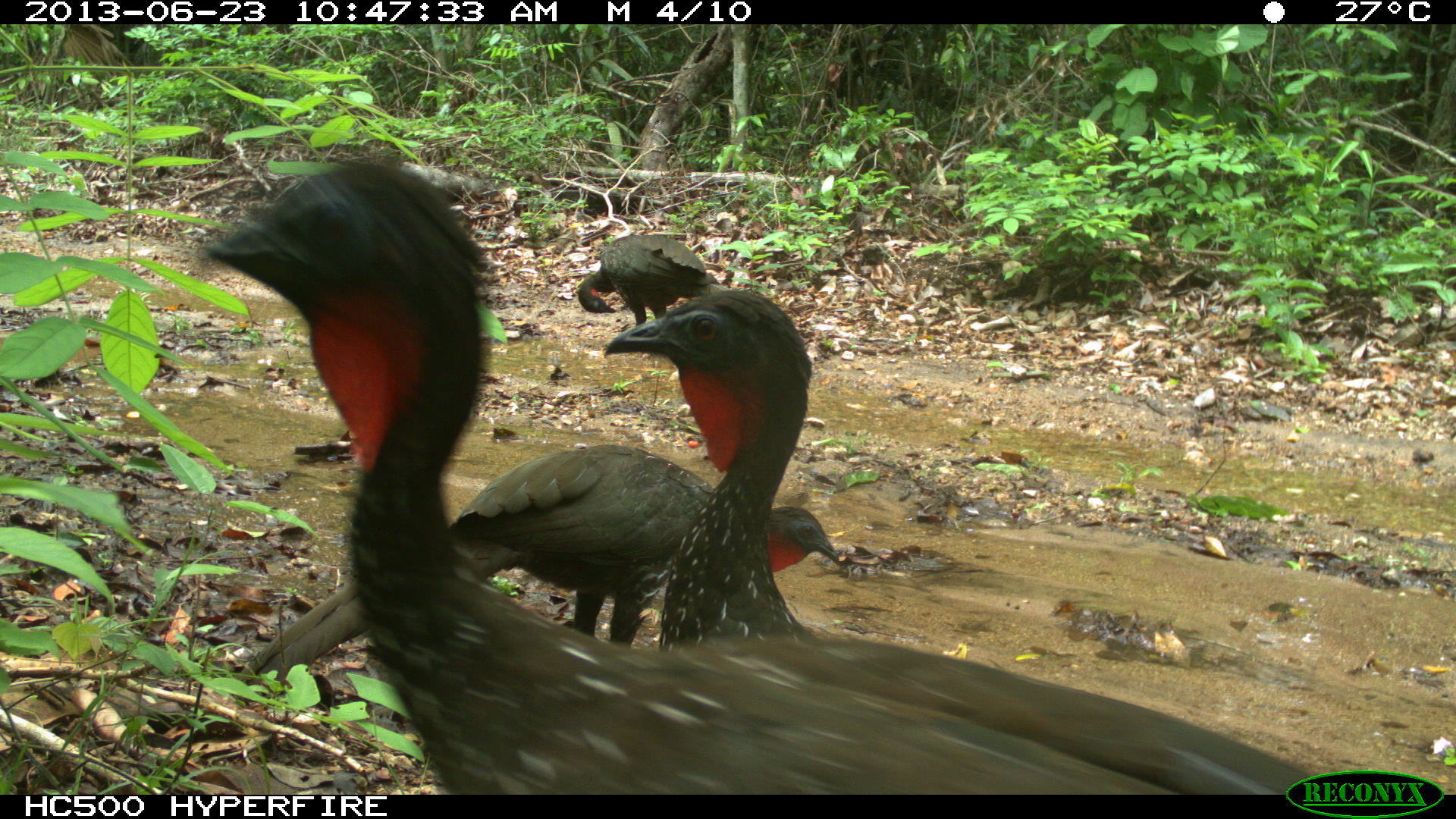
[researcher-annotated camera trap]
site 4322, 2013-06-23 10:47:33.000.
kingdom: Animalia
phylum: Chordata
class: Aves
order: Galliformes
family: Cracidae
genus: Penelope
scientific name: Penelope purpurascens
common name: crested guan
Penelope purpurascens (crested guan), count 4.